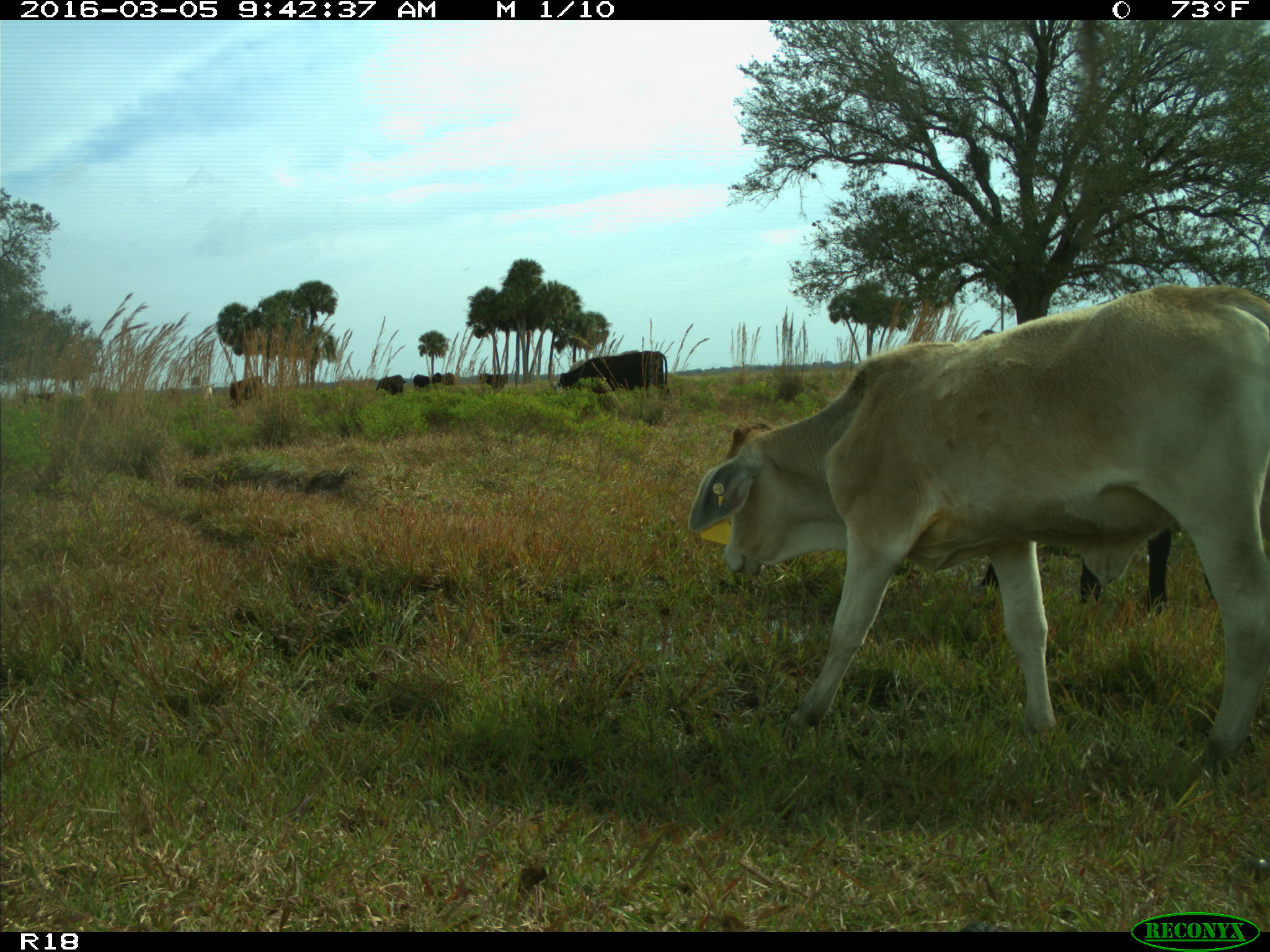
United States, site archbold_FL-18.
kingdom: Animalia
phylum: Chordata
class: Mammalia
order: Artiodactyla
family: Bovidae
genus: Bos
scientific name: Bos taurus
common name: domestic cow